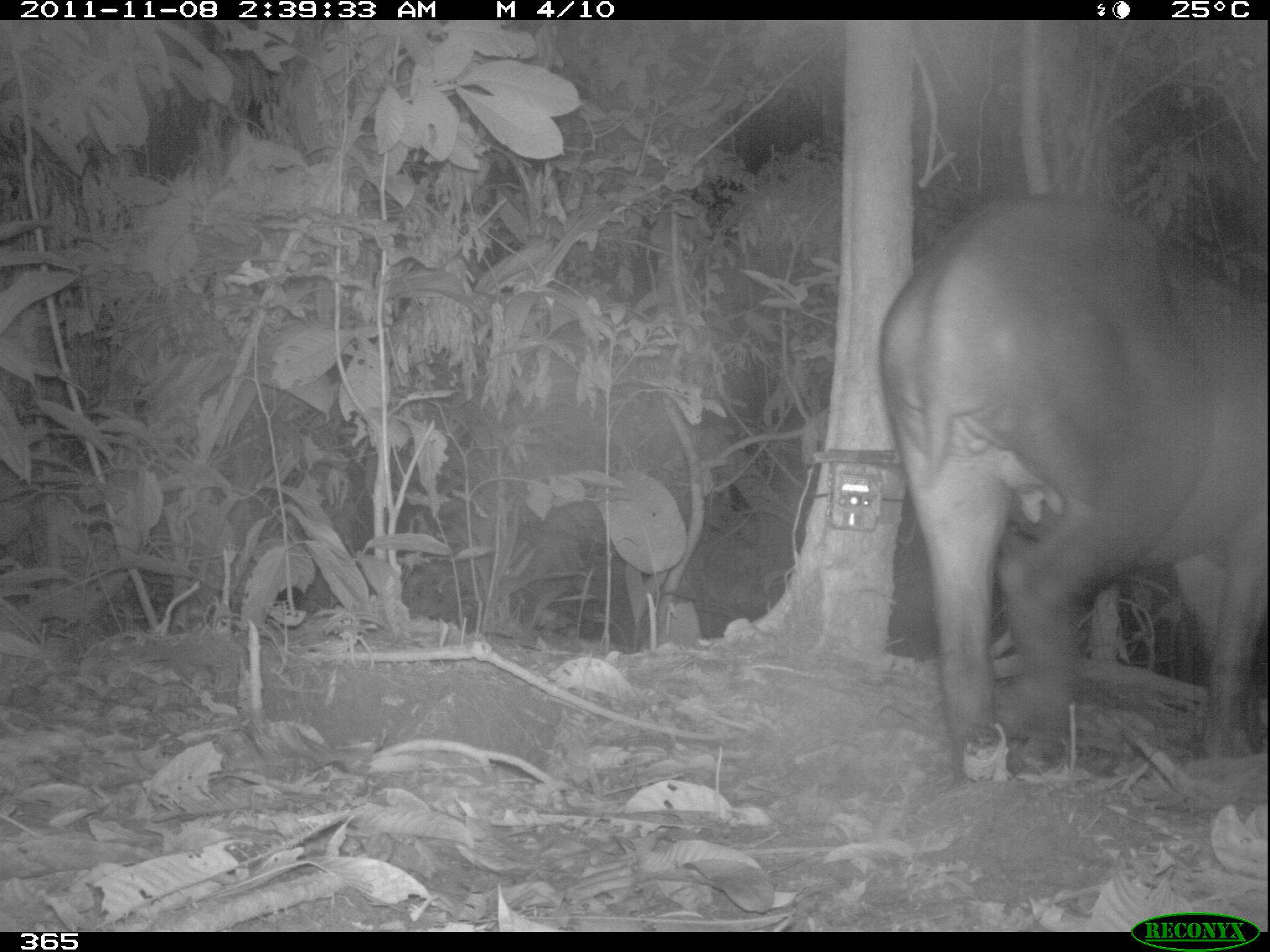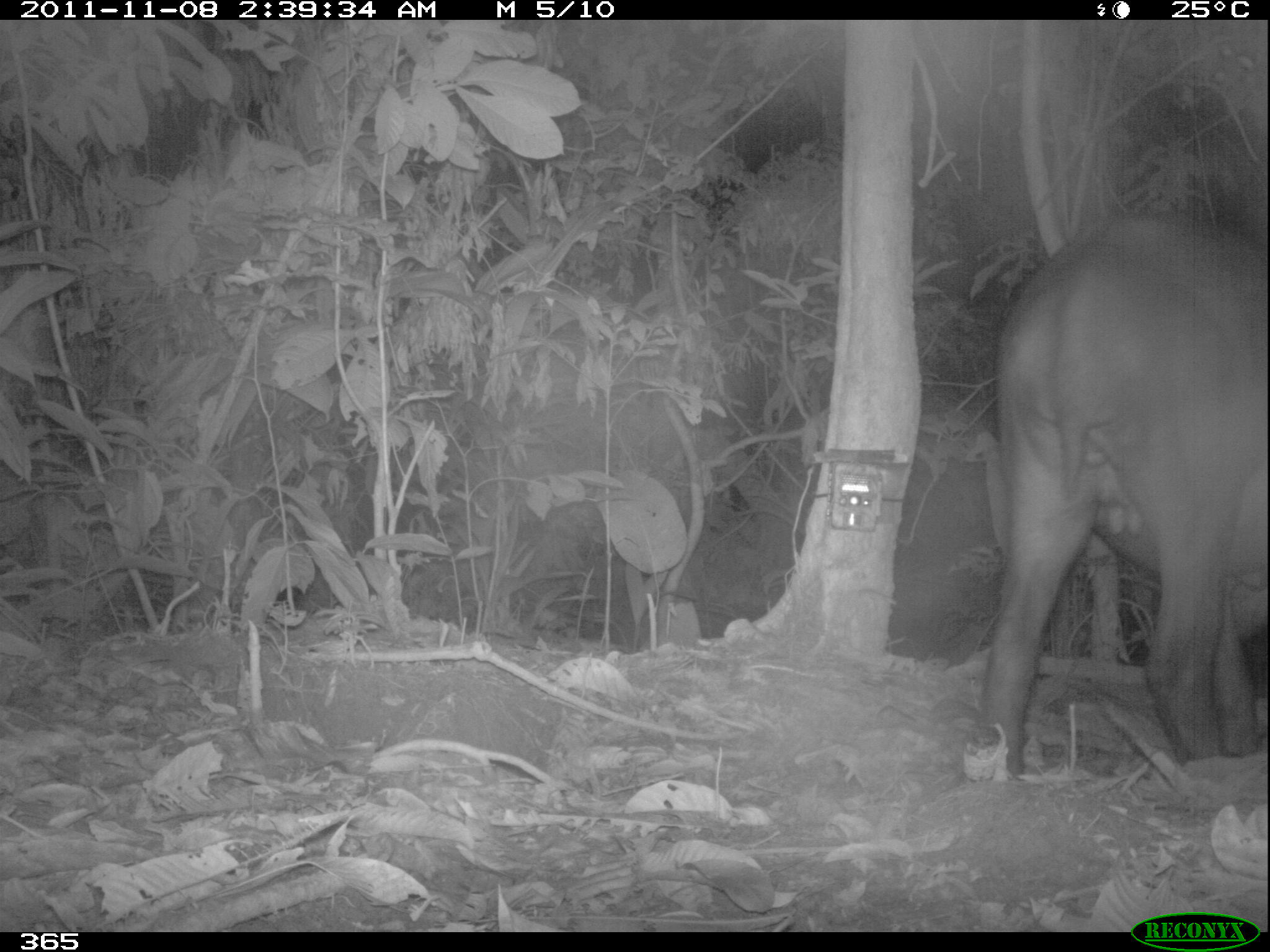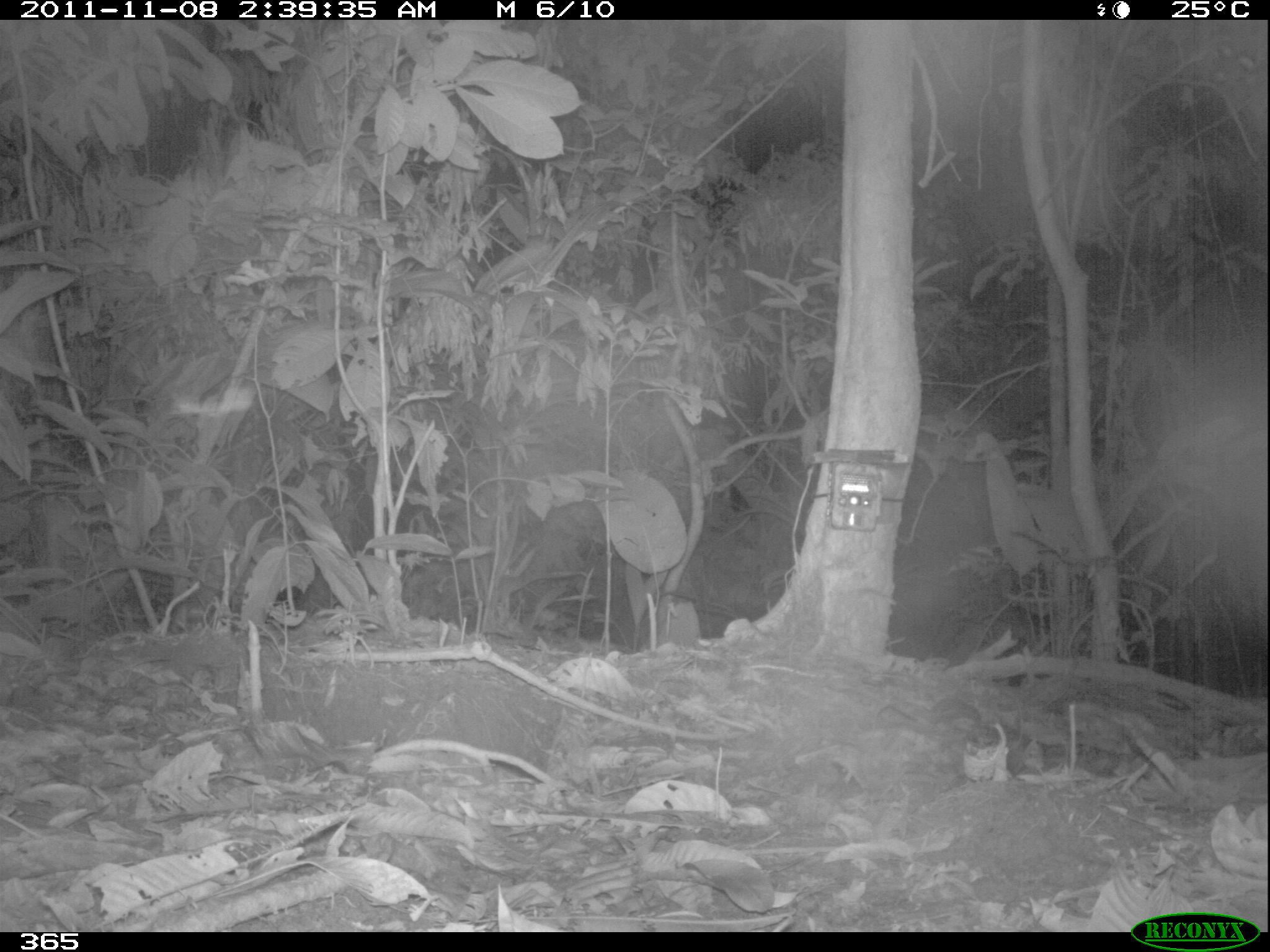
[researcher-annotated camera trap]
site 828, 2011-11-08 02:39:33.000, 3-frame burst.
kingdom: Animalia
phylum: Chordata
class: Mammalia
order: Perissodactyla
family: Tapiridae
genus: Tapirus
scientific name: Tapirus terrestris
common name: south american tapir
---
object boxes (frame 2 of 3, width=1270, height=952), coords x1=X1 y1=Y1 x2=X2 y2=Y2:
tapirus terrestris: x1=976 y1=207 x2=1265 y2=779